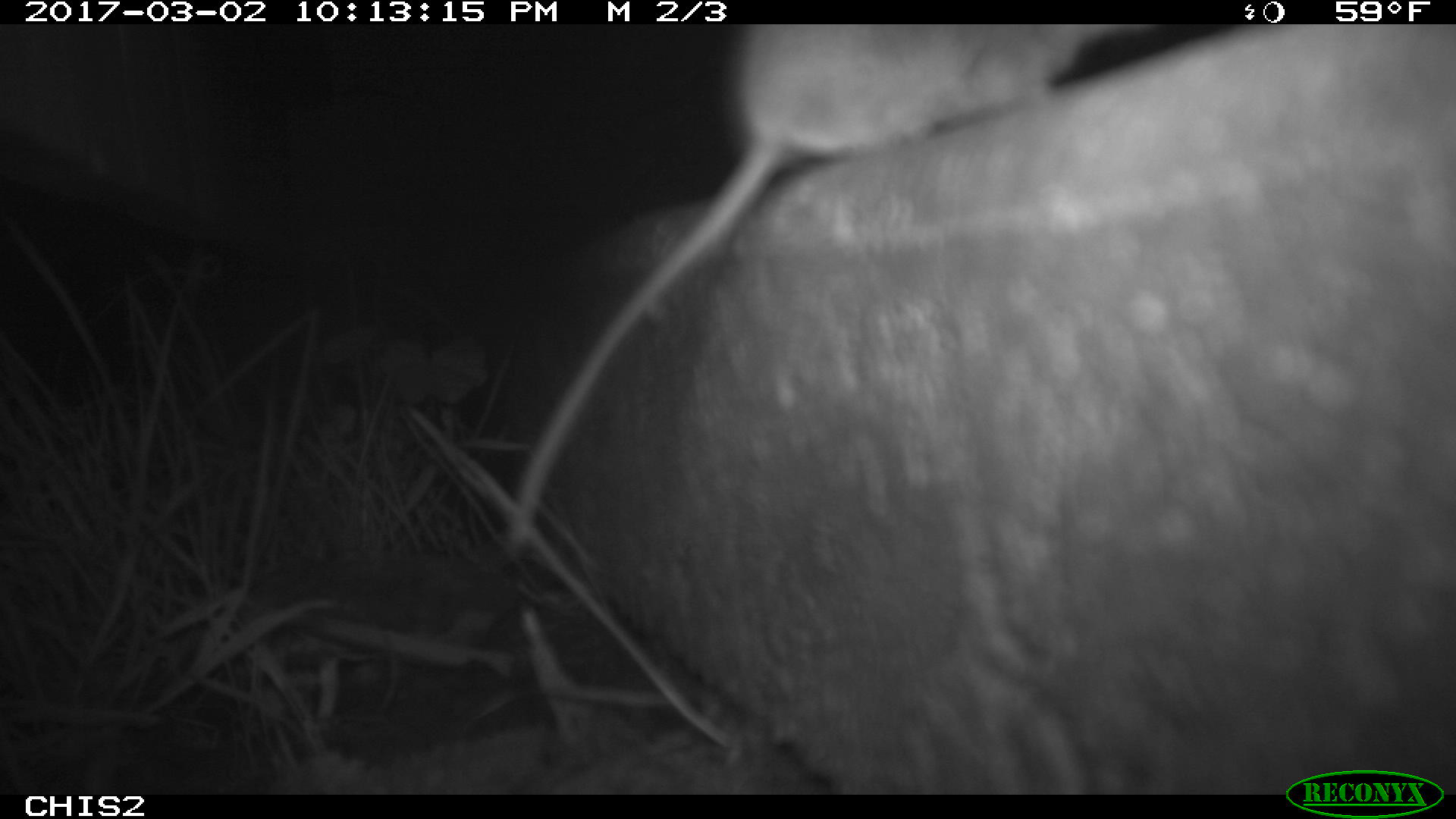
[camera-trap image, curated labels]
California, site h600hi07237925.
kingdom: Animalia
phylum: Chordata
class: Mammalia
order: Rodentia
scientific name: Rodentia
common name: rodent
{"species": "rodent (Rodentia)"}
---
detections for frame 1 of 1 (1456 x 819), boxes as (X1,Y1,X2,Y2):
rodent: (507,24,1150,549)